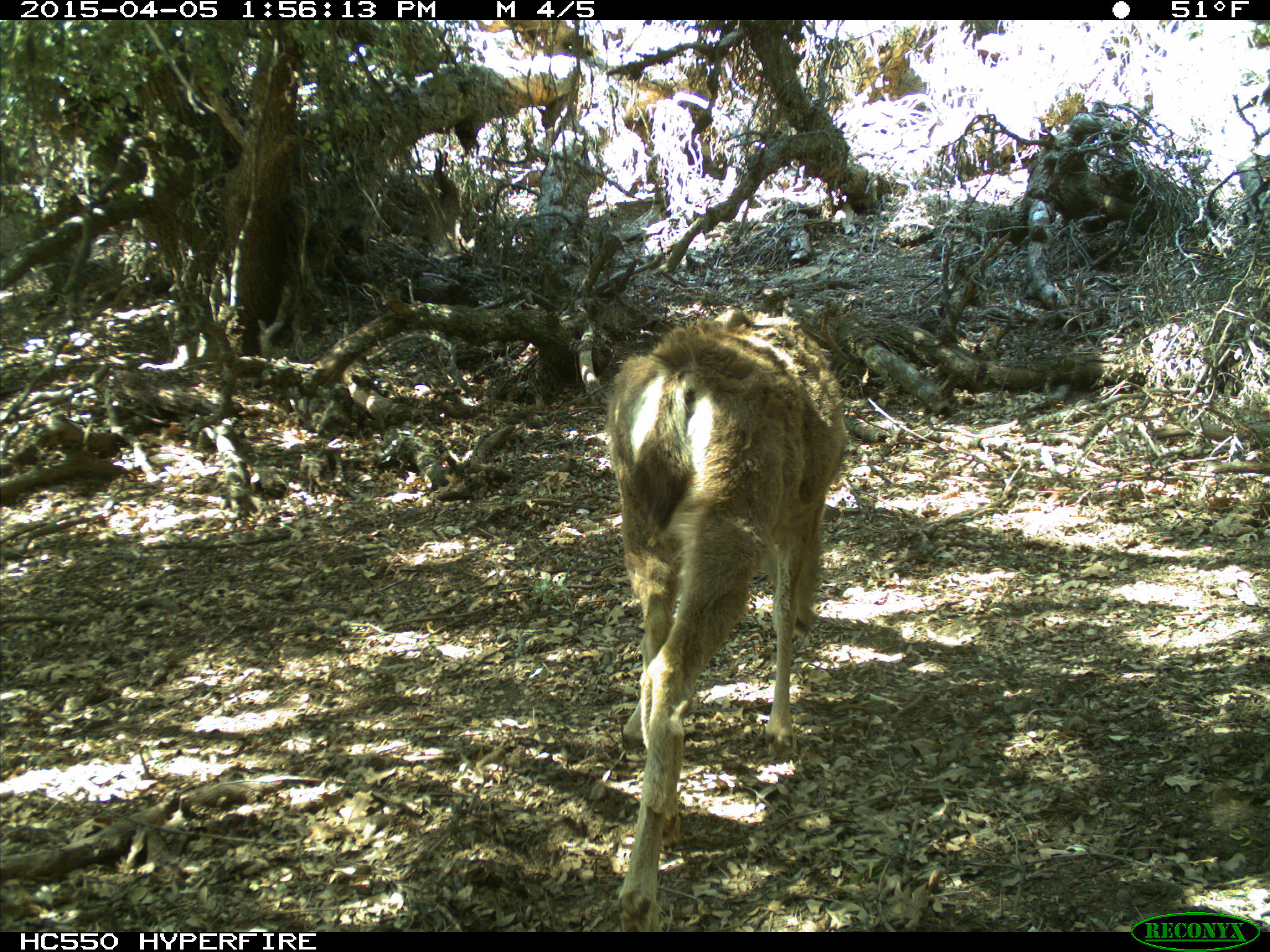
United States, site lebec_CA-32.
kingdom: Animalia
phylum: Chordata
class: Mammalia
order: Artiodactyla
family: Cervidae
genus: Odocoileus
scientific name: Odocoileus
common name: deer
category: unidentified deer